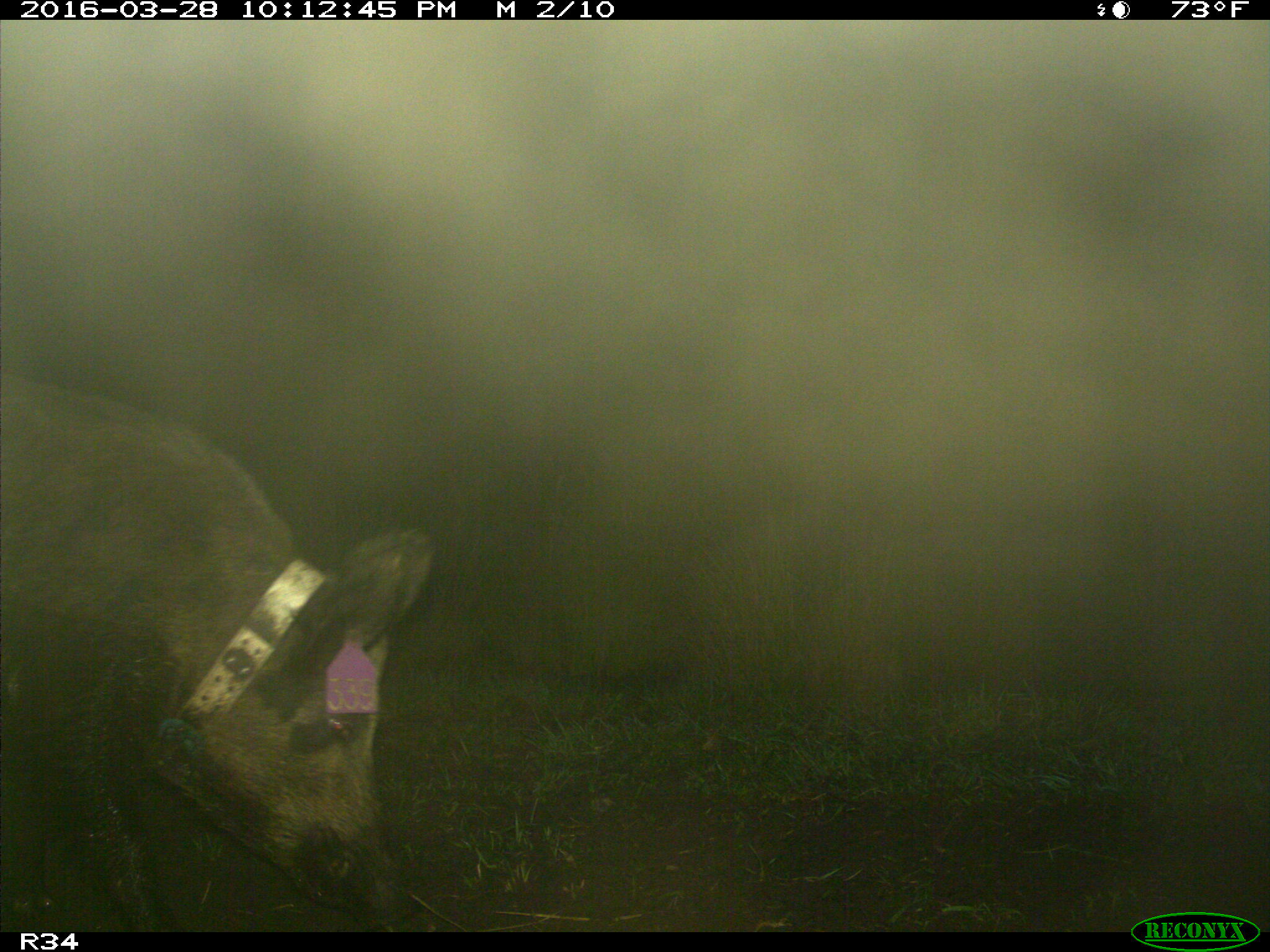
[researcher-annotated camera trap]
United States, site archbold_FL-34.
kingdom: Animalia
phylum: Chordata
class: Mammalia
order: Artiodactyla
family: Suidae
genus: Sus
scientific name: Sus scrofa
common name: wild boar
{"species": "Sus scrofa (wild boar)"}